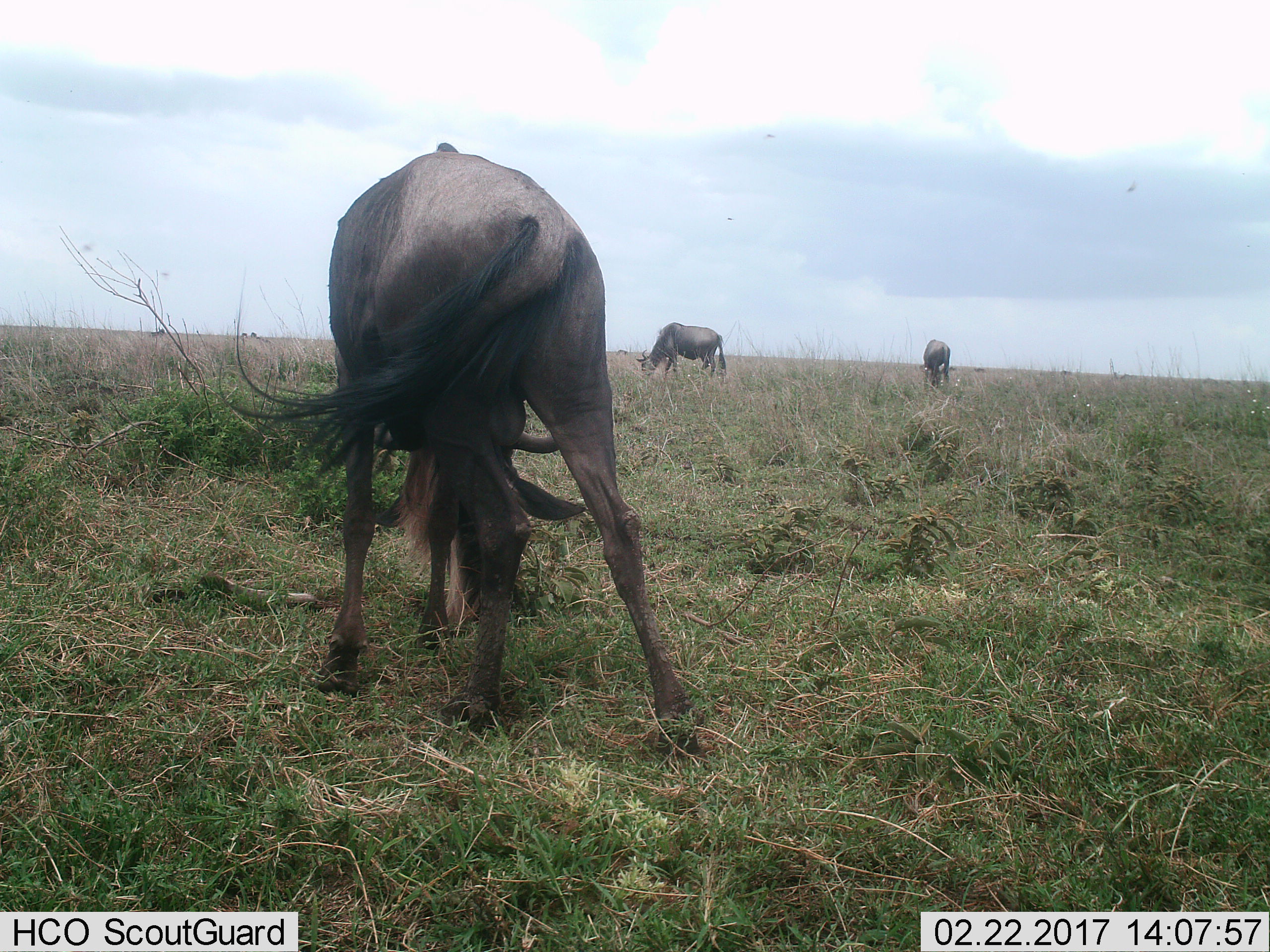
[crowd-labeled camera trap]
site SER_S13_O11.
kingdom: Animalia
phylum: Chordata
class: Mammalia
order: Artiodactyla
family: Bovidae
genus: Connochaetes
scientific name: Connochaetes taurinus taurinus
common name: blue wildebeest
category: wildebeestblue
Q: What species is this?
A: Wildebeestblue (blue wildebeest) (Connochaetes taurinus taurinus).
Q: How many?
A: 3.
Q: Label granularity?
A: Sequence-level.